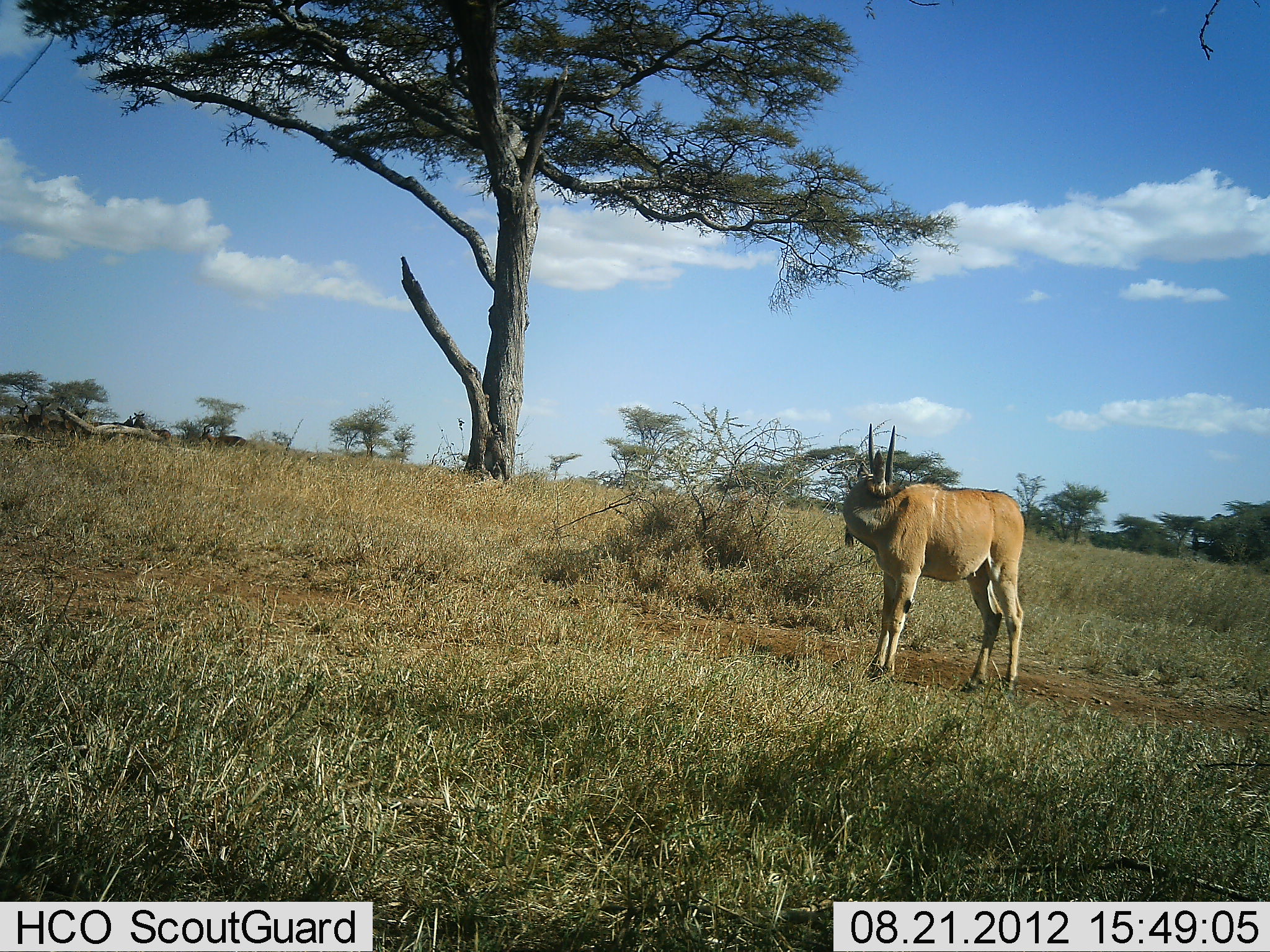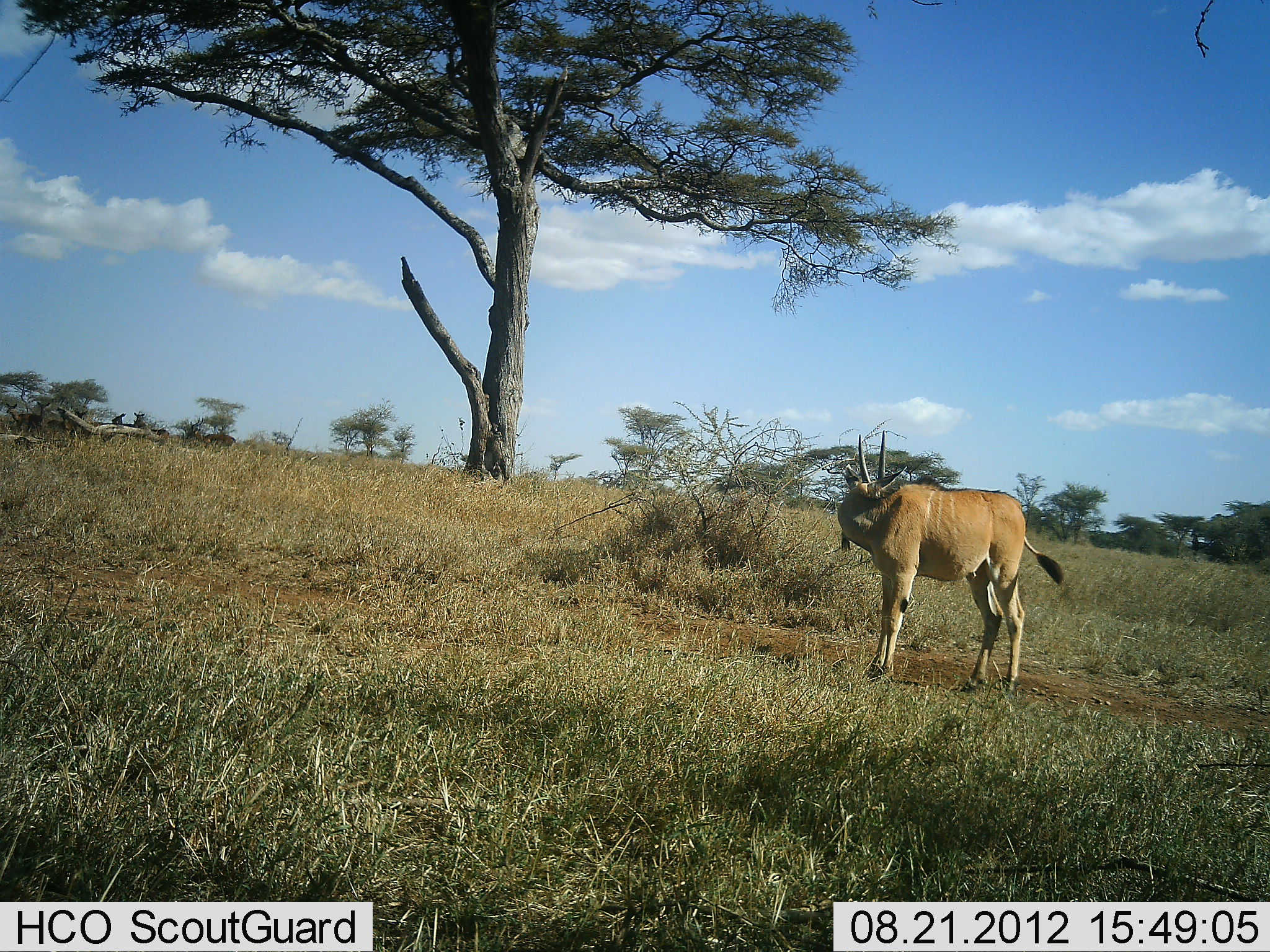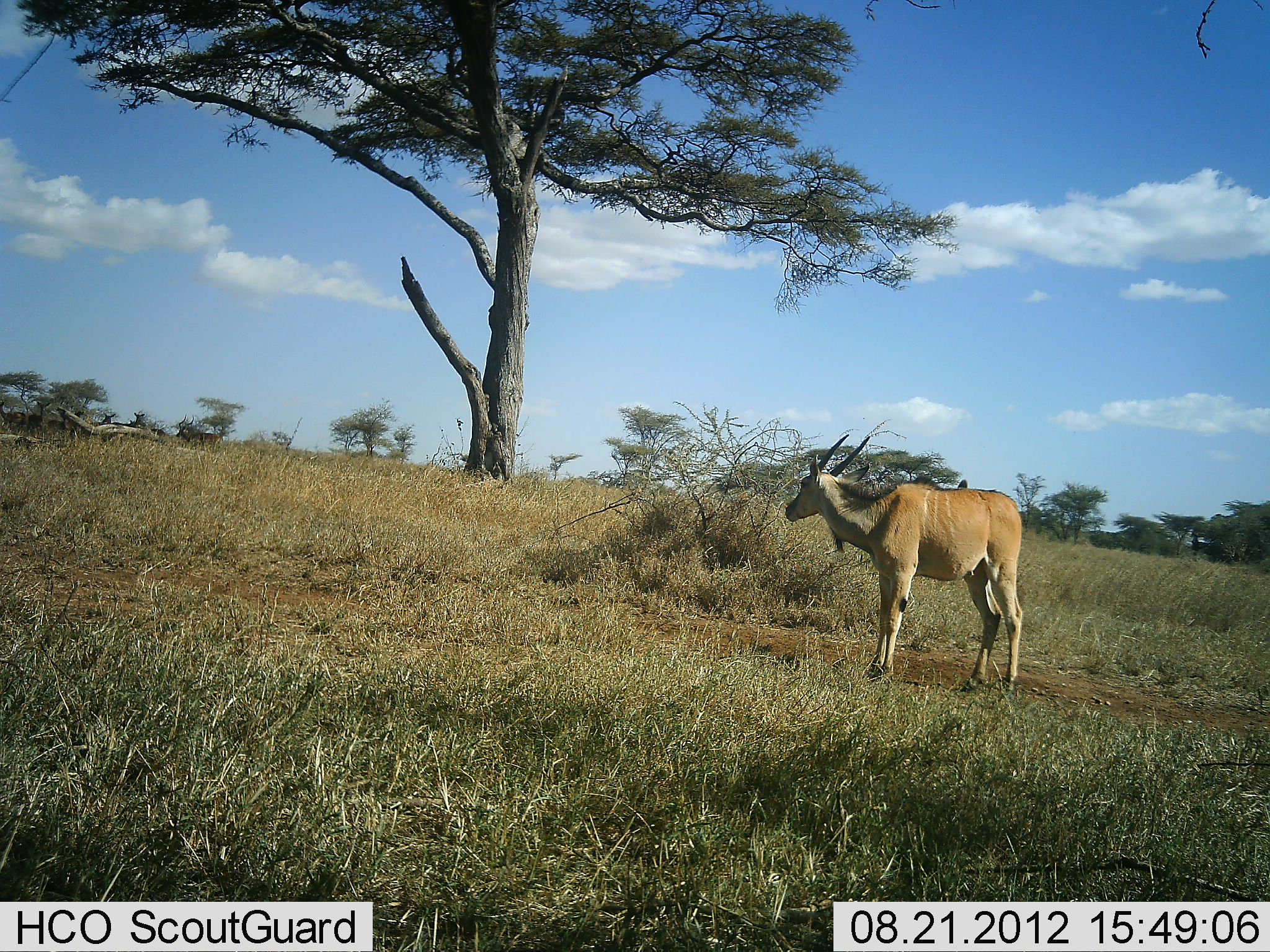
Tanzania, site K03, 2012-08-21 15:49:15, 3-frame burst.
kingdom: Animalia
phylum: Chordata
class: Mammalia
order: Artiodactyla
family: Bovidae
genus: Tragelaphus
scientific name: Tragelaphus oryx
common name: eland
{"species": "eland (Tragelaphus oryx)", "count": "1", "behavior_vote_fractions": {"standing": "100%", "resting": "0%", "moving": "15%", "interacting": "0%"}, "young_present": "0%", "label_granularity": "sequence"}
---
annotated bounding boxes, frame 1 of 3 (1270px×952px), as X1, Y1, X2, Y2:
animal: 842, 422, 1026, 695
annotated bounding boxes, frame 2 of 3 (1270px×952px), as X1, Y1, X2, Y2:
animal: 838, 430, 1065, 697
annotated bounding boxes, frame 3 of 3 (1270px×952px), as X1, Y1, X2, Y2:
animal: 782, 432, 1026, 694